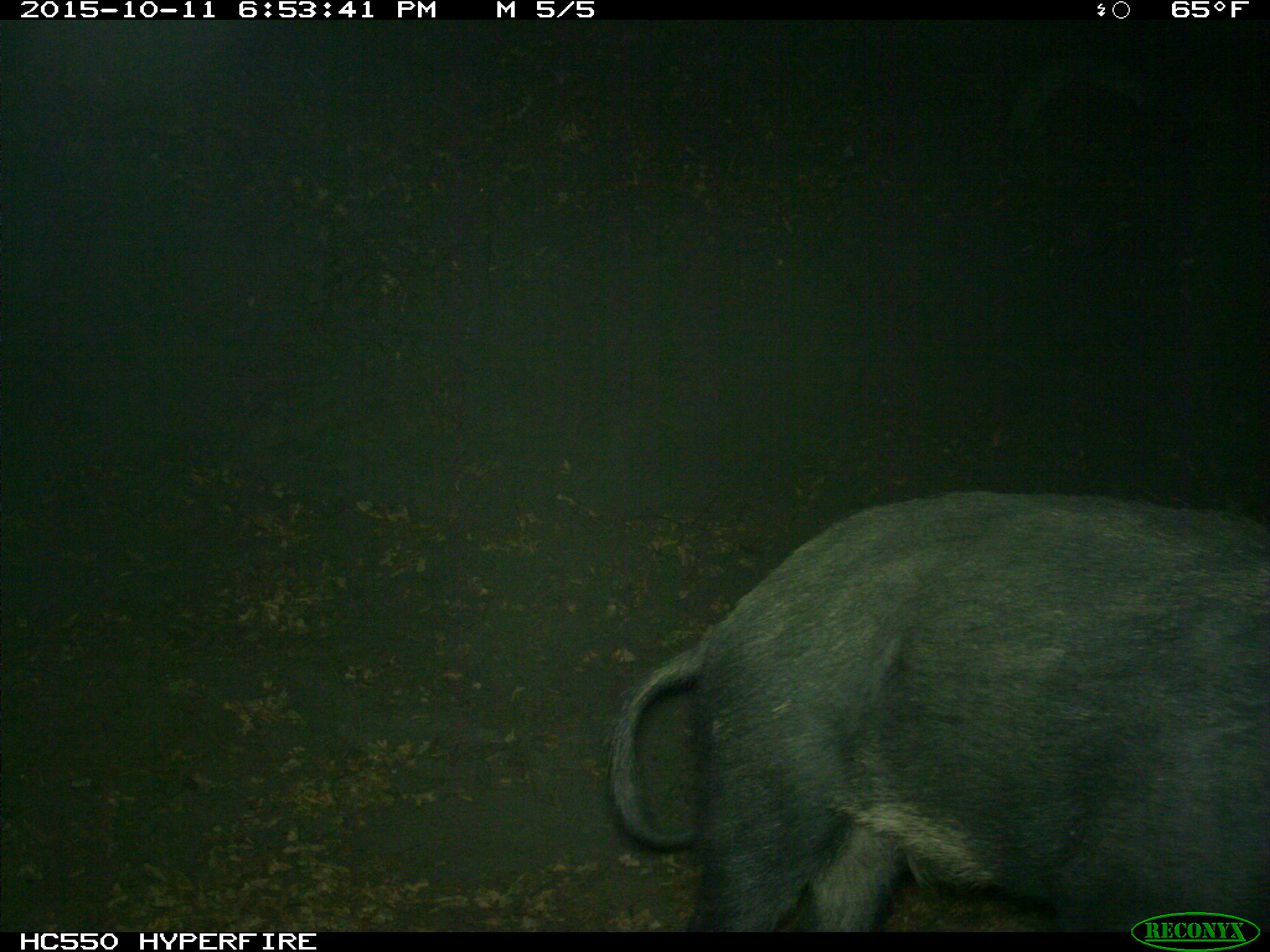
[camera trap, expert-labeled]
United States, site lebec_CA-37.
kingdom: Animalia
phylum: Chordata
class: Mammalia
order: Artiodactyla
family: Suidae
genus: Sus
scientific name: Sus scrofa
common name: wild boar